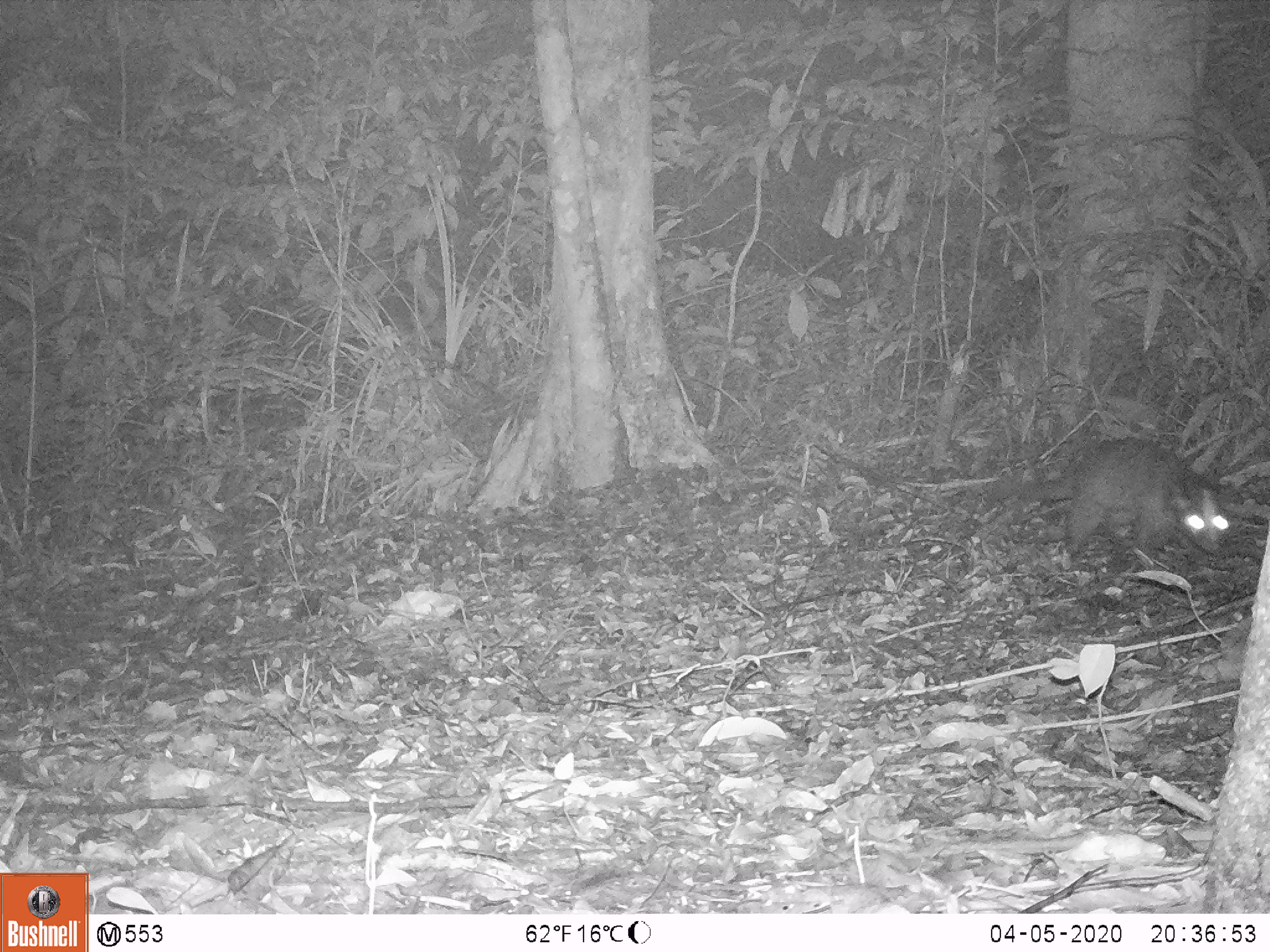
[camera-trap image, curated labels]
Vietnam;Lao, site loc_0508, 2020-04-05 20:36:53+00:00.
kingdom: Animalia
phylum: Chordata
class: Mammalia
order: Carnivora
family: Viverridae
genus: Paguma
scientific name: Paguma larvata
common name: masked palm civet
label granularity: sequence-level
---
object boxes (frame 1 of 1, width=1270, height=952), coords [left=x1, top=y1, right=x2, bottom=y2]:
masked palm civet: [left=986, top=435, right=1234, bottom=564]